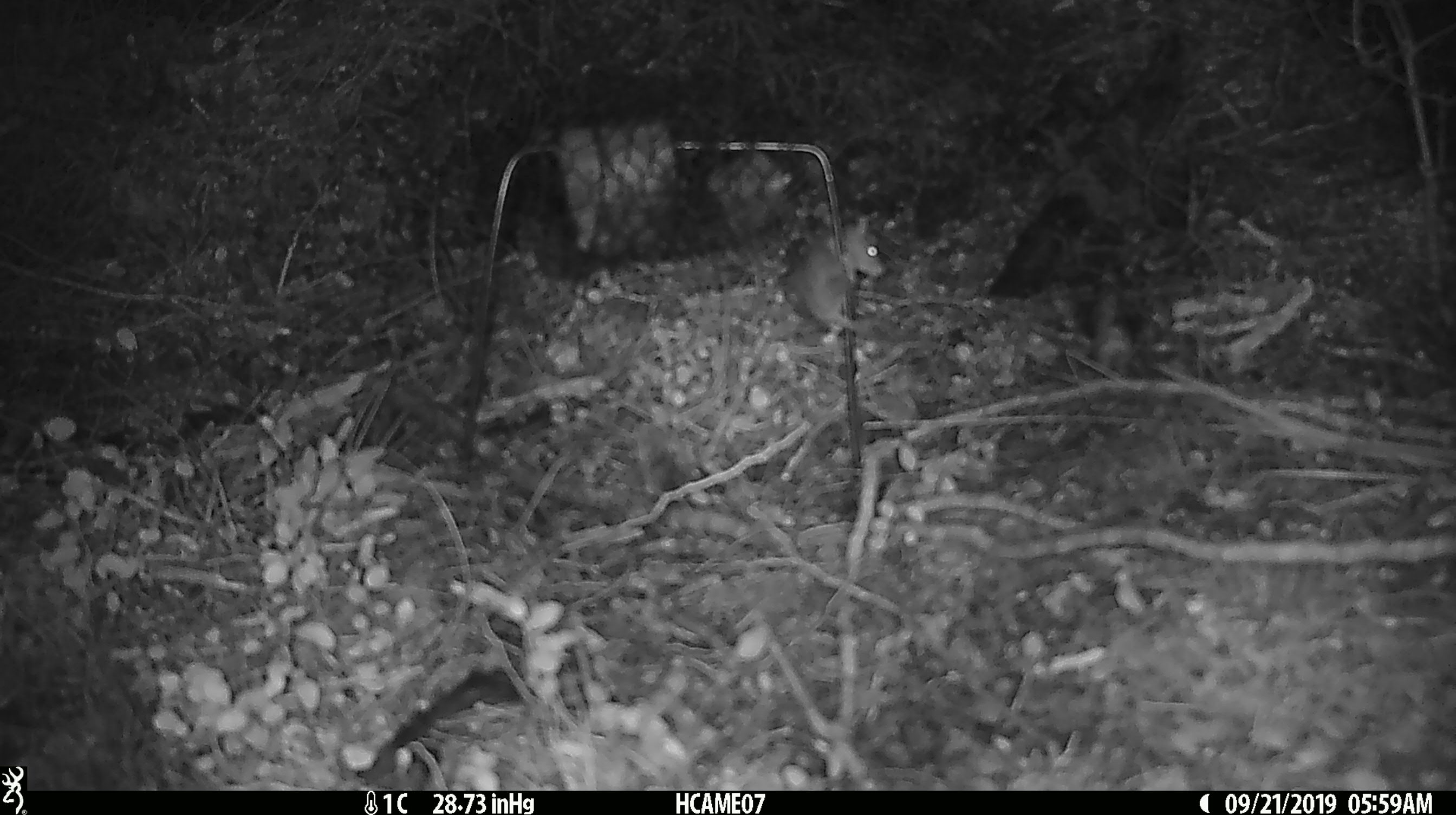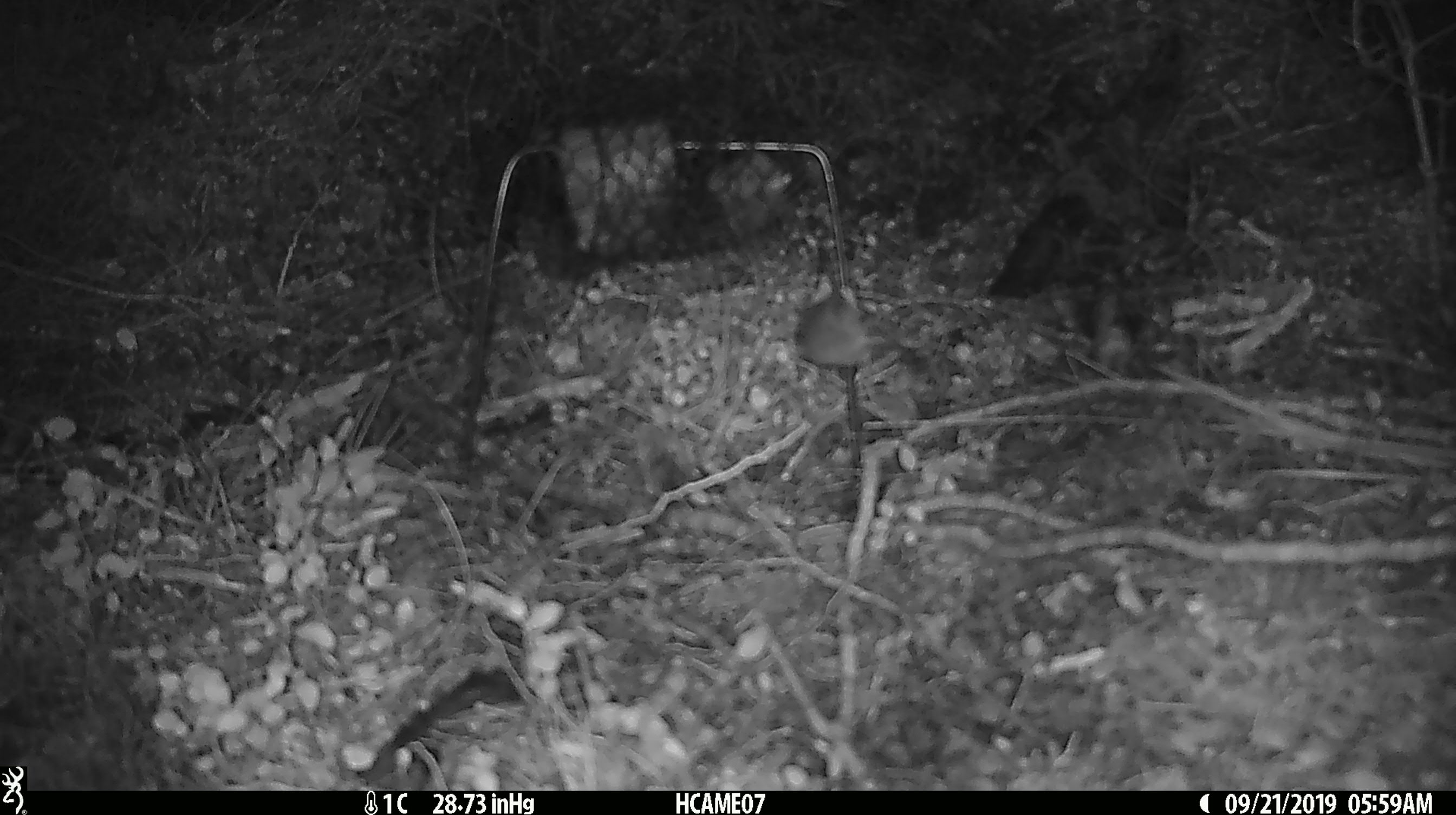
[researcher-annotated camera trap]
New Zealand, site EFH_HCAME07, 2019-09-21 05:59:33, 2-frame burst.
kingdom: Animalia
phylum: Chordata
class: Mammalia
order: Rodentia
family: Muridae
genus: Mus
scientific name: Mus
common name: mouse